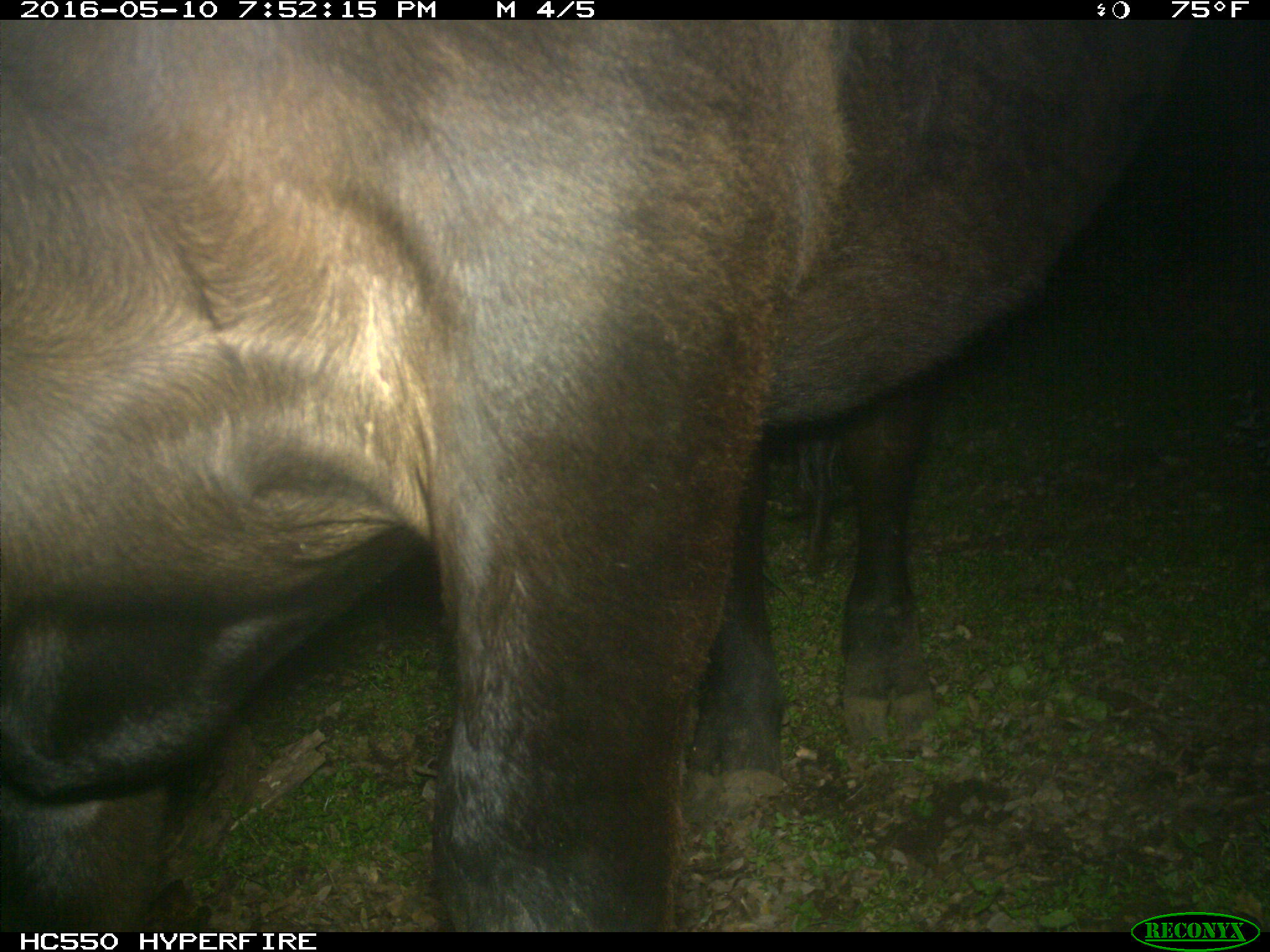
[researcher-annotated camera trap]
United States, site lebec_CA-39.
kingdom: Animalia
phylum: Chordata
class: Mammalia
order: Artiodactyla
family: Bovidae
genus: Bos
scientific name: Bos taurus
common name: domestic cow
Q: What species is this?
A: Bos taurus (domestic cow).